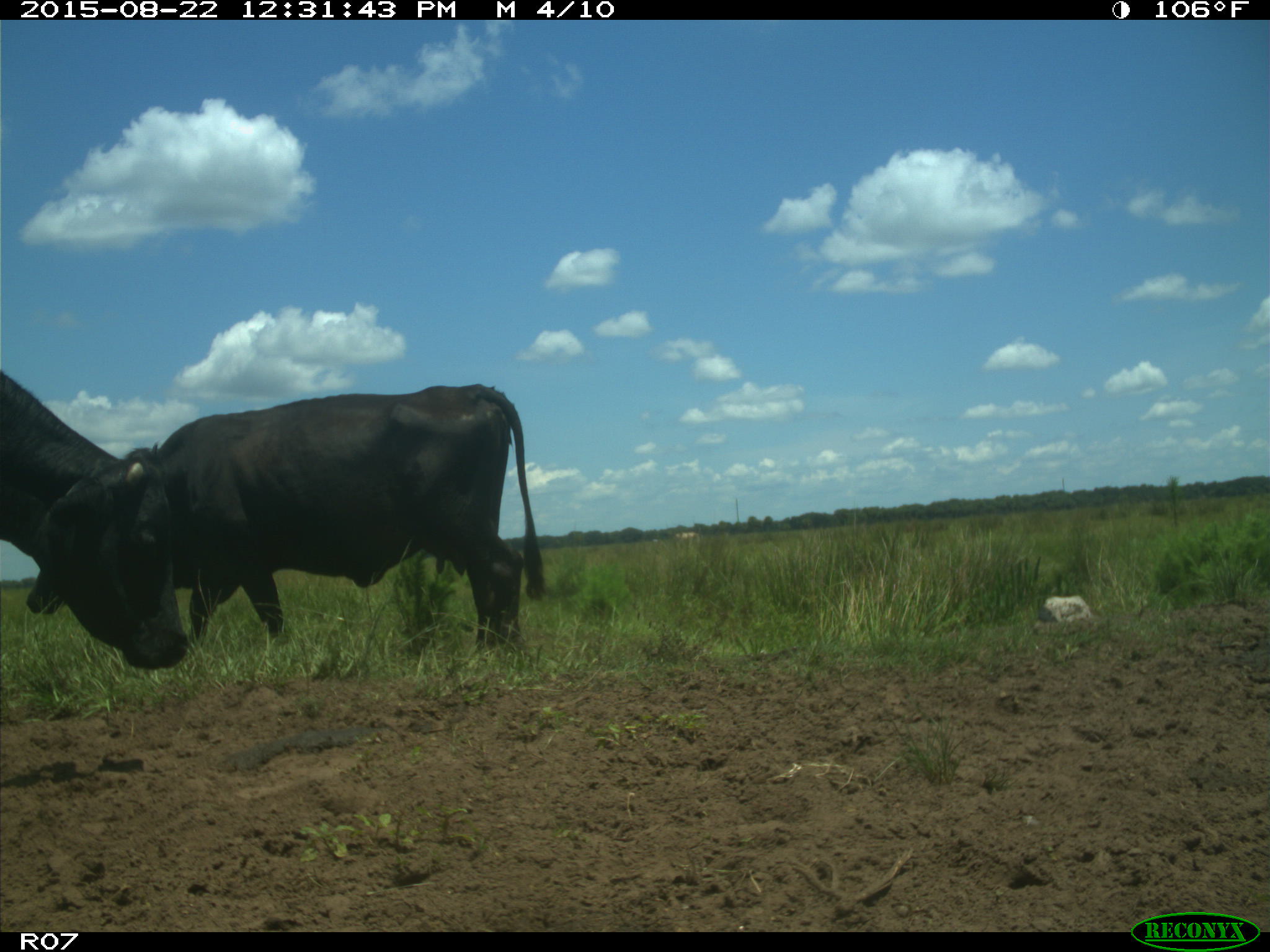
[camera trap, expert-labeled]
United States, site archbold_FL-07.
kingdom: Animalia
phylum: Chordata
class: Mammalia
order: Artiodactyla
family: Bovidae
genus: Bos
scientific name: Bos taurus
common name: domestic cow